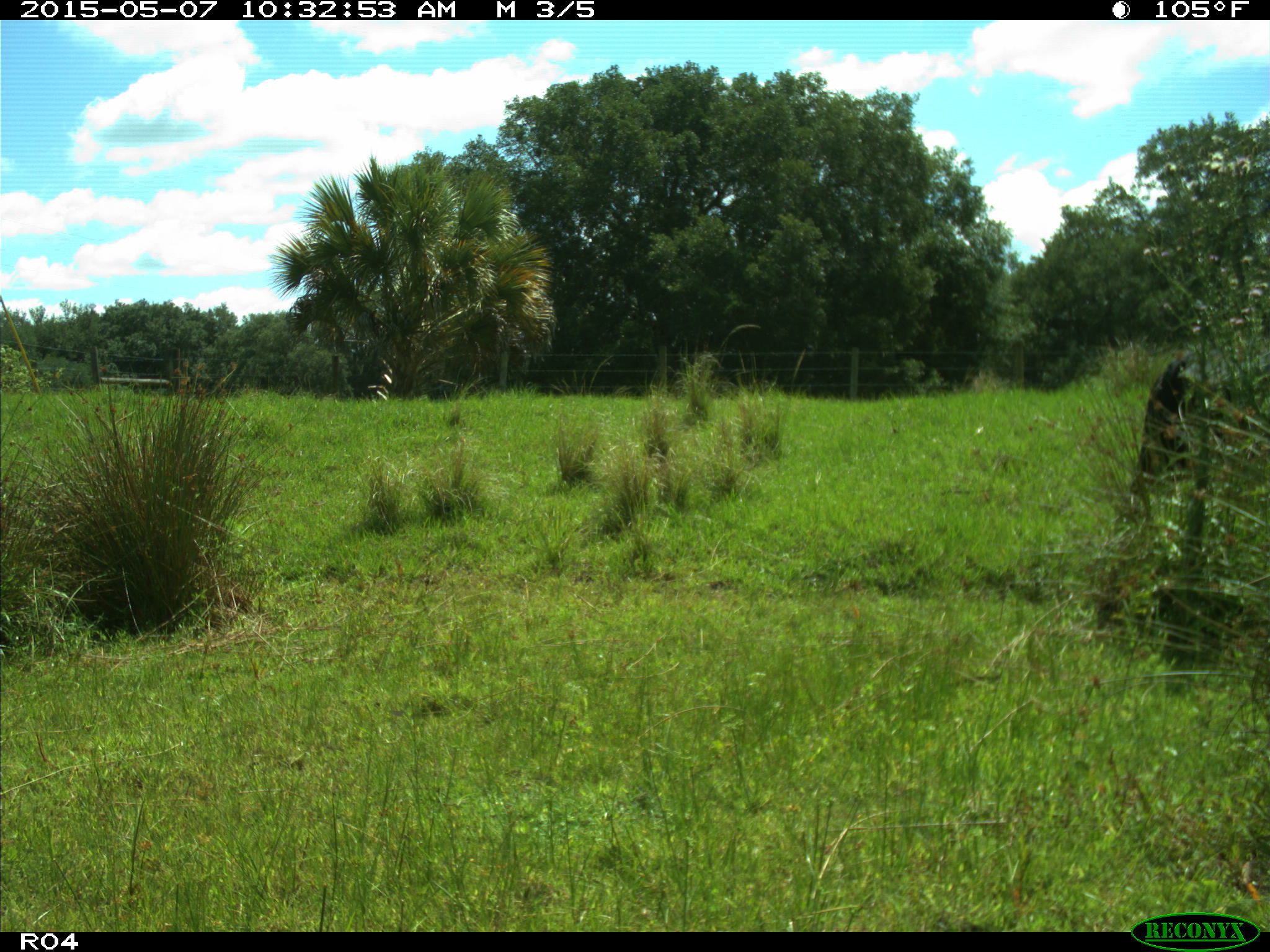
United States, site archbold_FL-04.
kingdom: Animalia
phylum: Chordata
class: Mammalia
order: Artiodactyla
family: Bovidae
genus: Bos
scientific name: Bos taurus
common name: domestic cow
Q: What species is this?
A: Bos taurus (domestic cow).